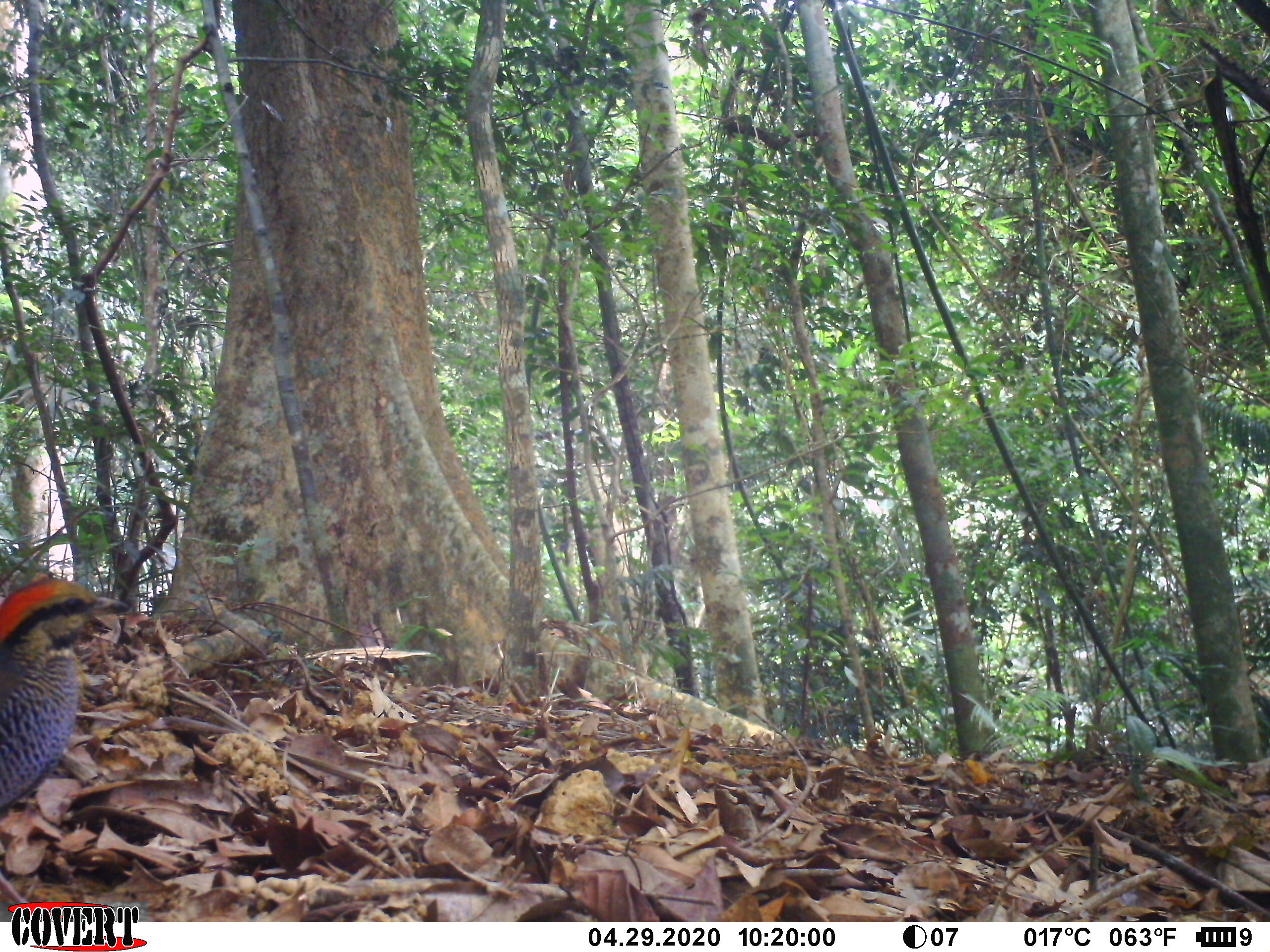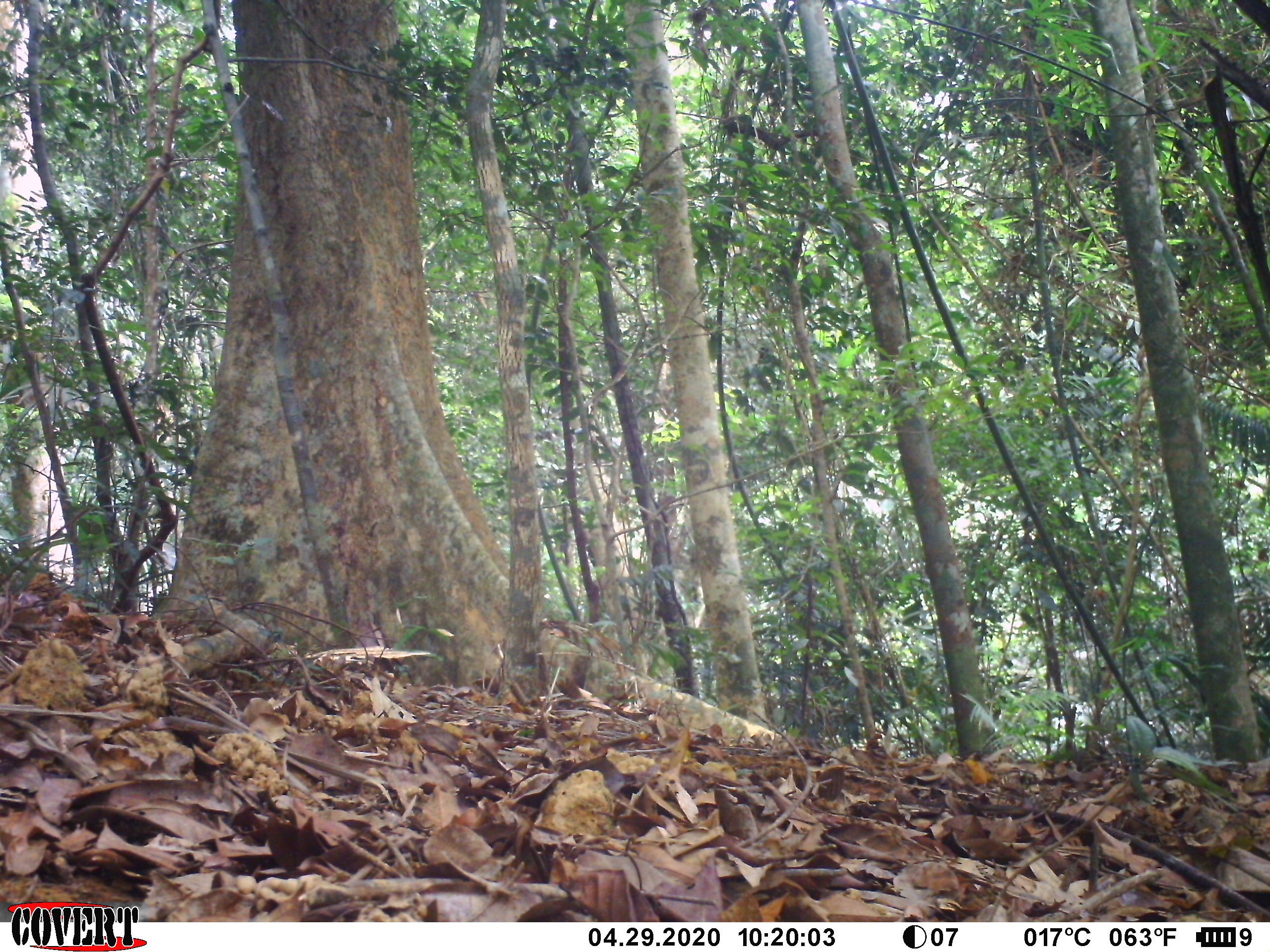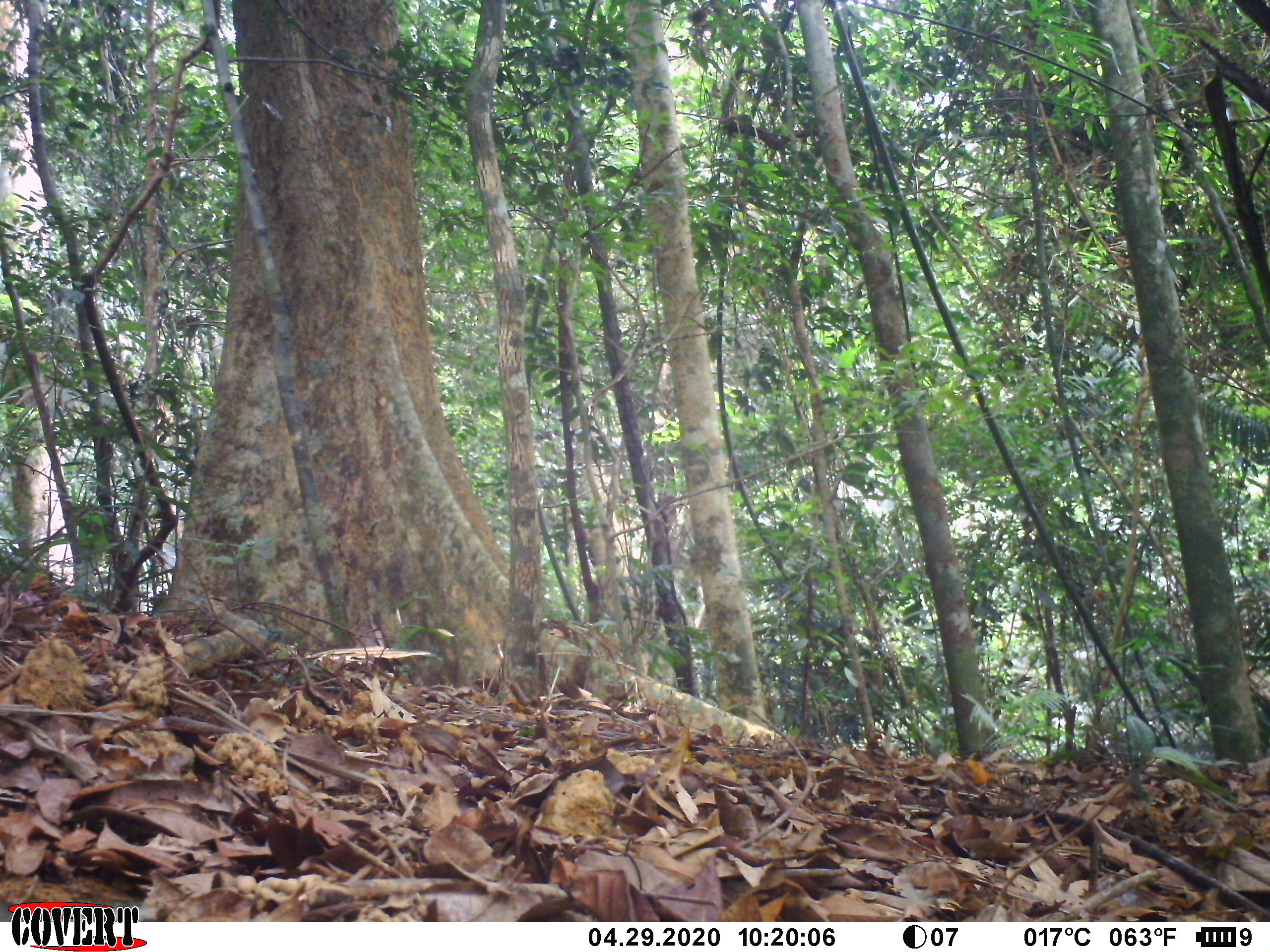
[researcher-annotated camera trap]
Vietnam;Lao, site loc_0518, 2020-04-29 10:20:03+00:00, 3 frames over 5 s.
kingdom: Animalia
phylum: Chordata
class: Aves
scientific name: Aves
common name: bird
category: unidentified bird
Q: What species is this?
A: Unidentified bird (bird) (Aves).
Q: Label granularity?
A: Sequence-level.